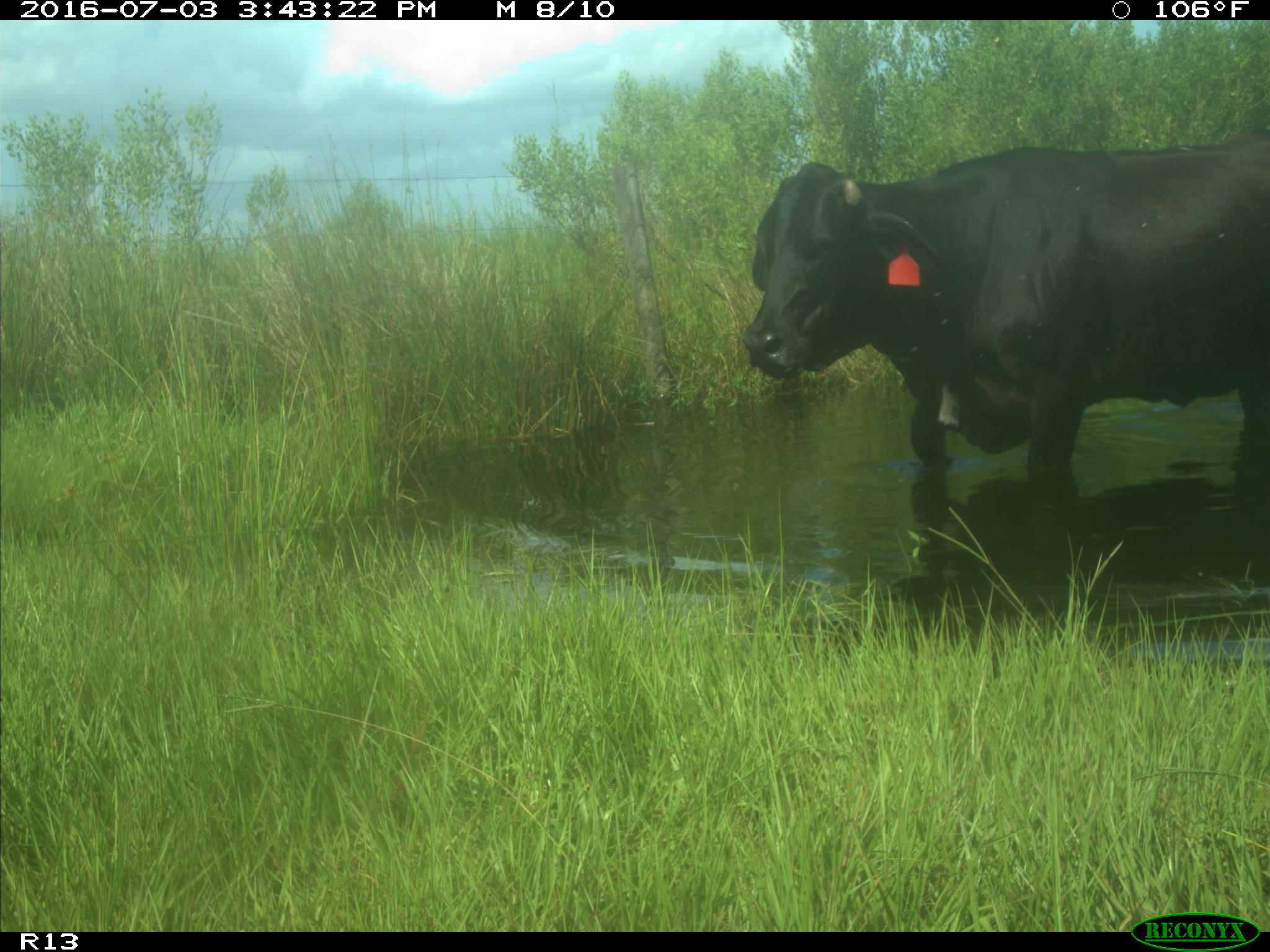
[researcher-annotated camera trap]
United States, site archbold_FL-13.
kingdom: Animalia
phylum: Chordata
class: Mammalia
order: Artiodactyla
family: Bovidae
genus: Bos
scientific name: Bos taurus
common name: domestic cow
Bos taurus (domestic cow).